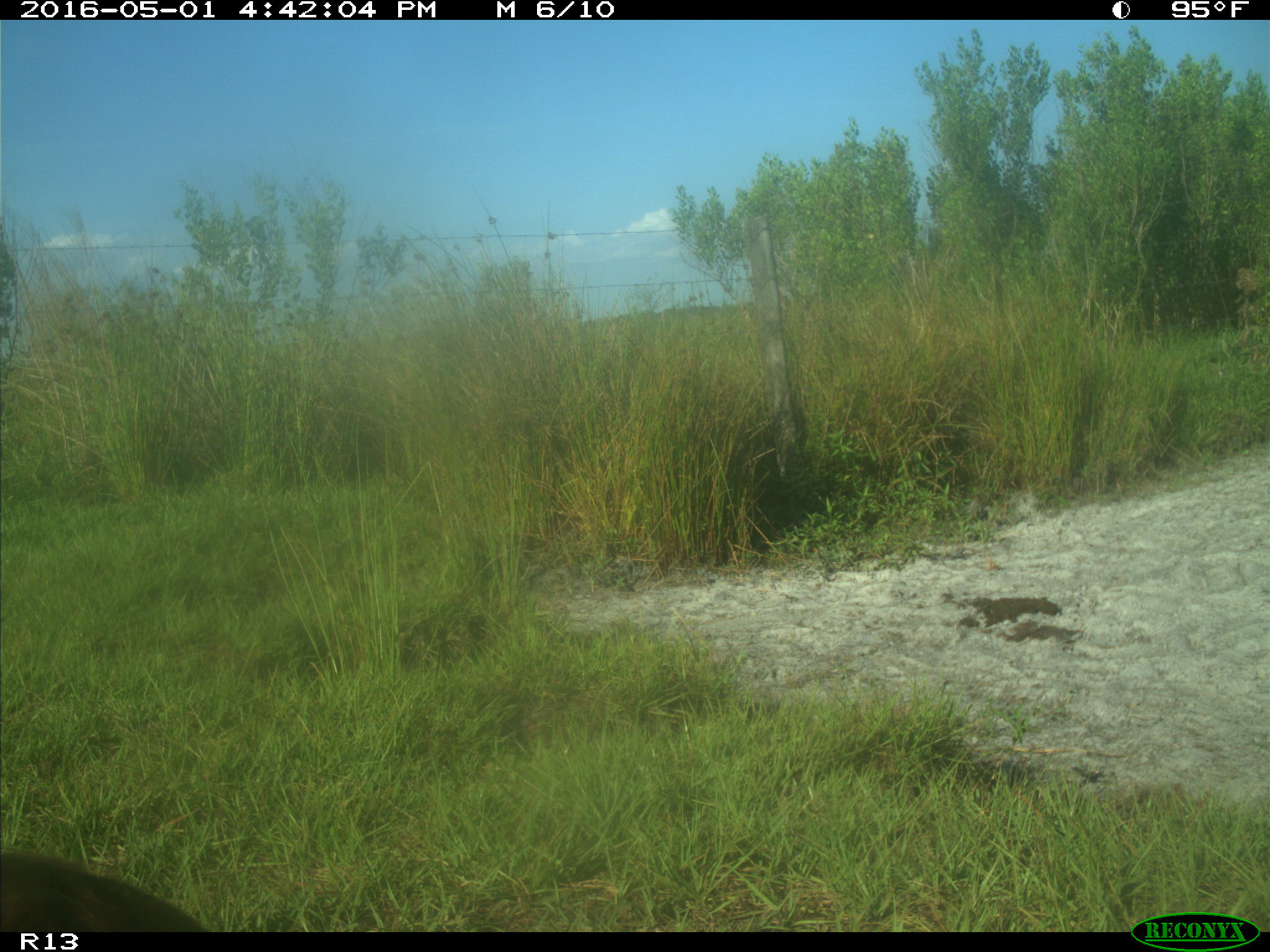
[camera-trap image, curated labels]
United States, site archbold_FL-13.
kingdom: Animalia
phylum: Chordata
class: Mammalia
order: Artiodactyla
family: Bovidae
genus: Bos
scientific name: Bos taurus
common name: domestic cow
Bos taurus (domestic cow).